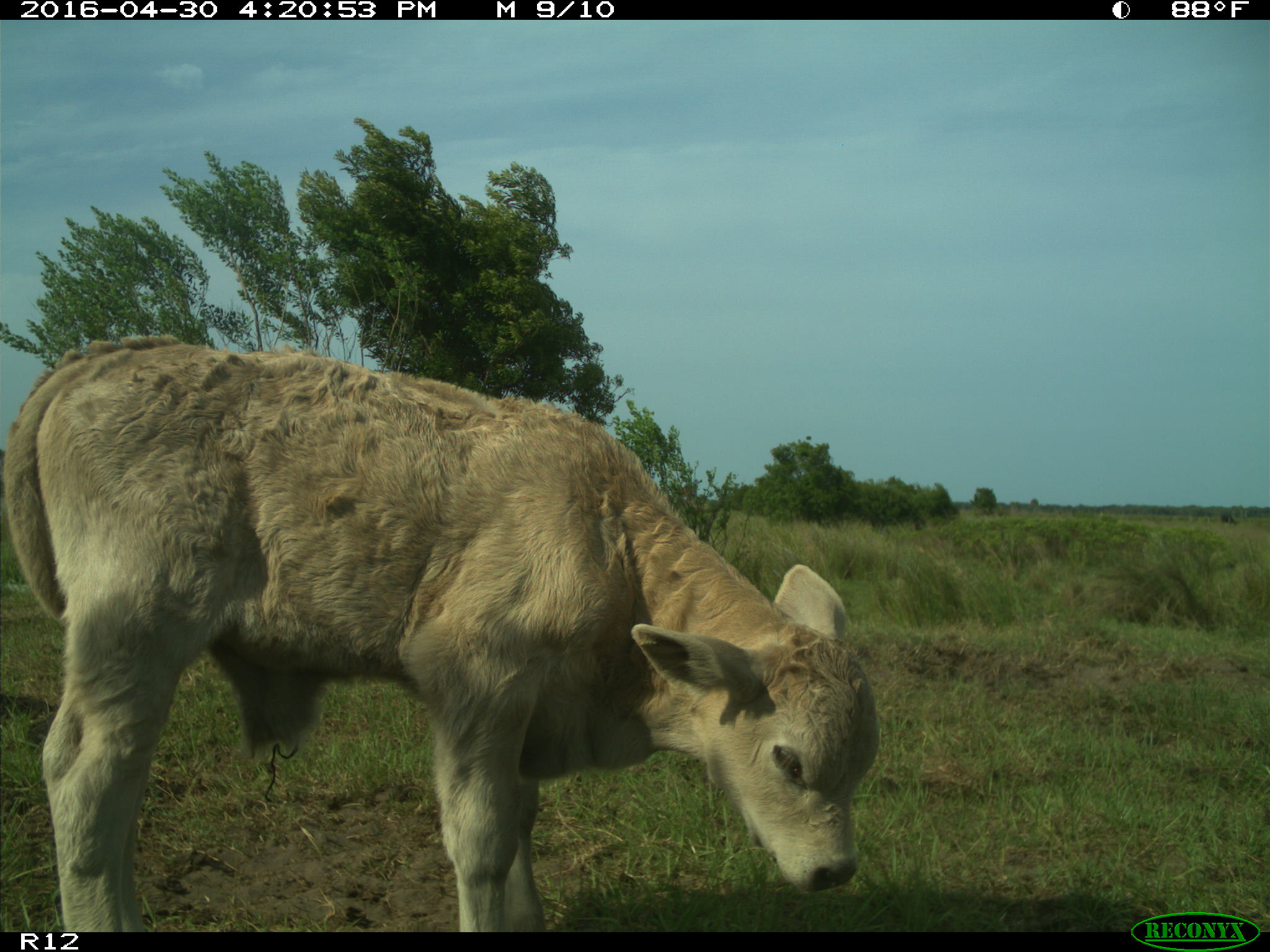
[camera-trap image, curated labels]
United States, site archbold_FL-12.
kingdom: Animalia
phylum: Chordata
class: Mammalia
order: Artiodactyla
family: Bovidae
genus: Bos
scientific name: Bos taurus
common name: domestic cow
Bos taurus (domestic cow).